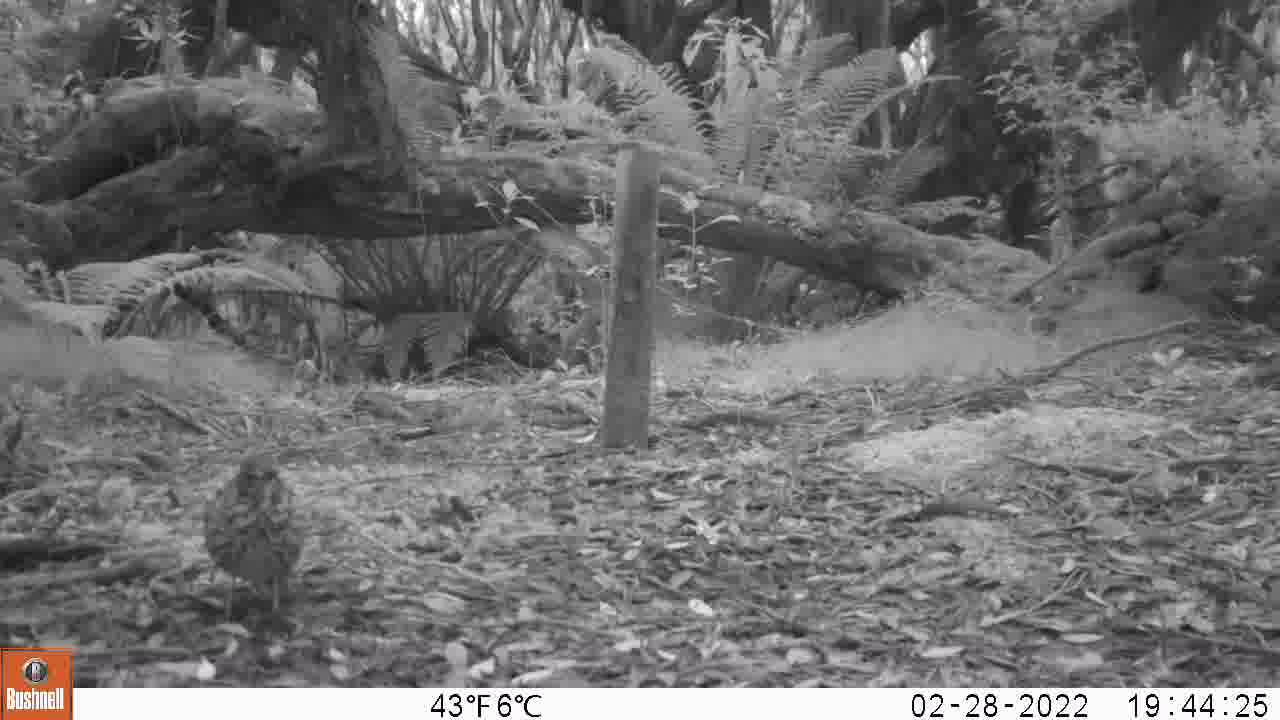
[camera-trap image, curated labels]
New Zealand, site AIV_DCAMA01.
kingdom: Animalia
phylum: Chordata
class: Aves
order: Passeriformes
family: Turdidae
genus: Turdus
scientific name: Turdus philomelos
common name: song thrush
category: thrush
Thrush (song thrush) (Turdus philomelos).